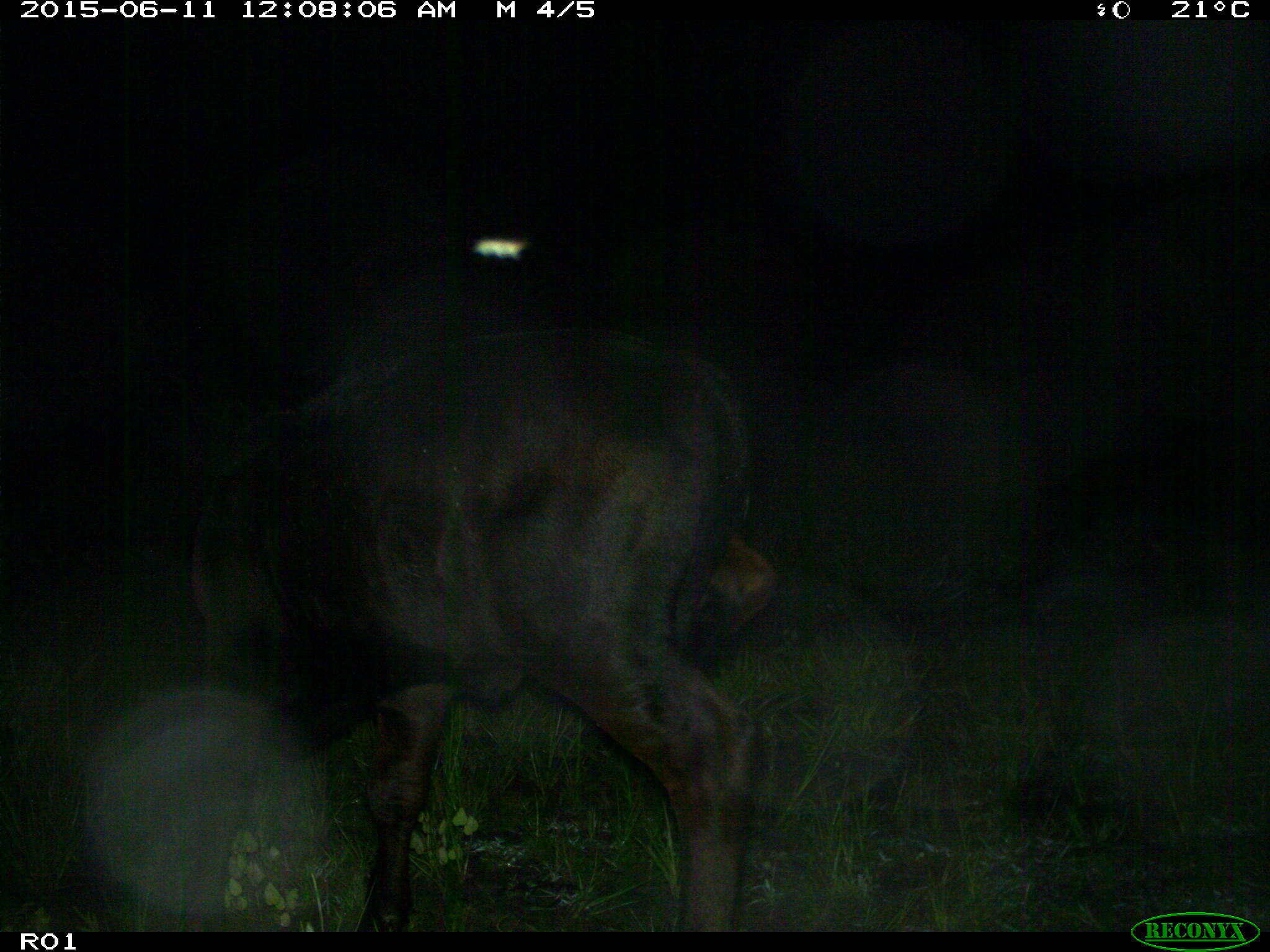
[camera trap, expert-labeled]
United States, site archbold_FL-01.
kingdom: Animalia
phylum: Chordata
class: Mammalia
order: Artiodactyla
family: Bovidae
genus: Bos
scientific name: Bos taurus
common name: domestic cow